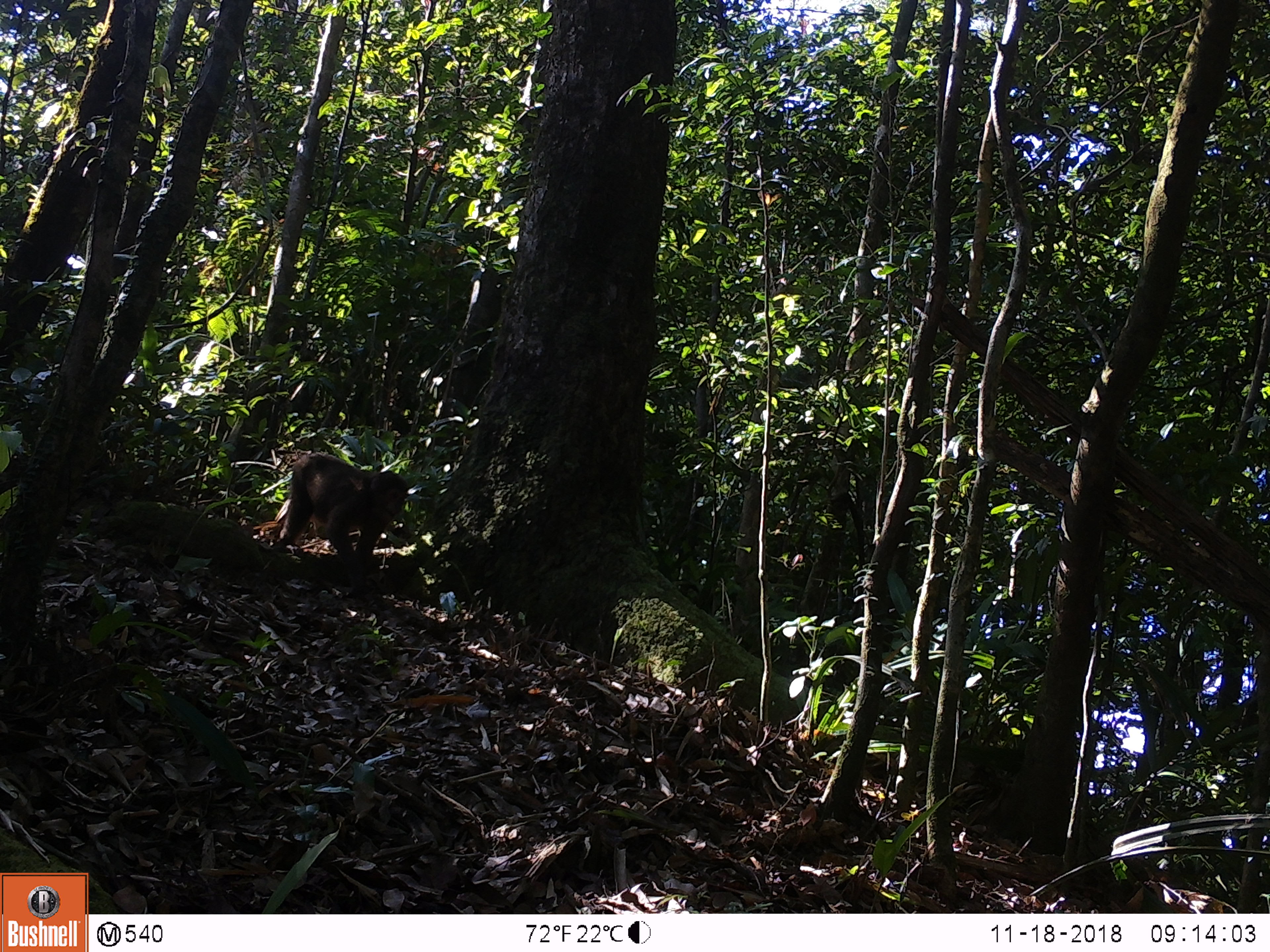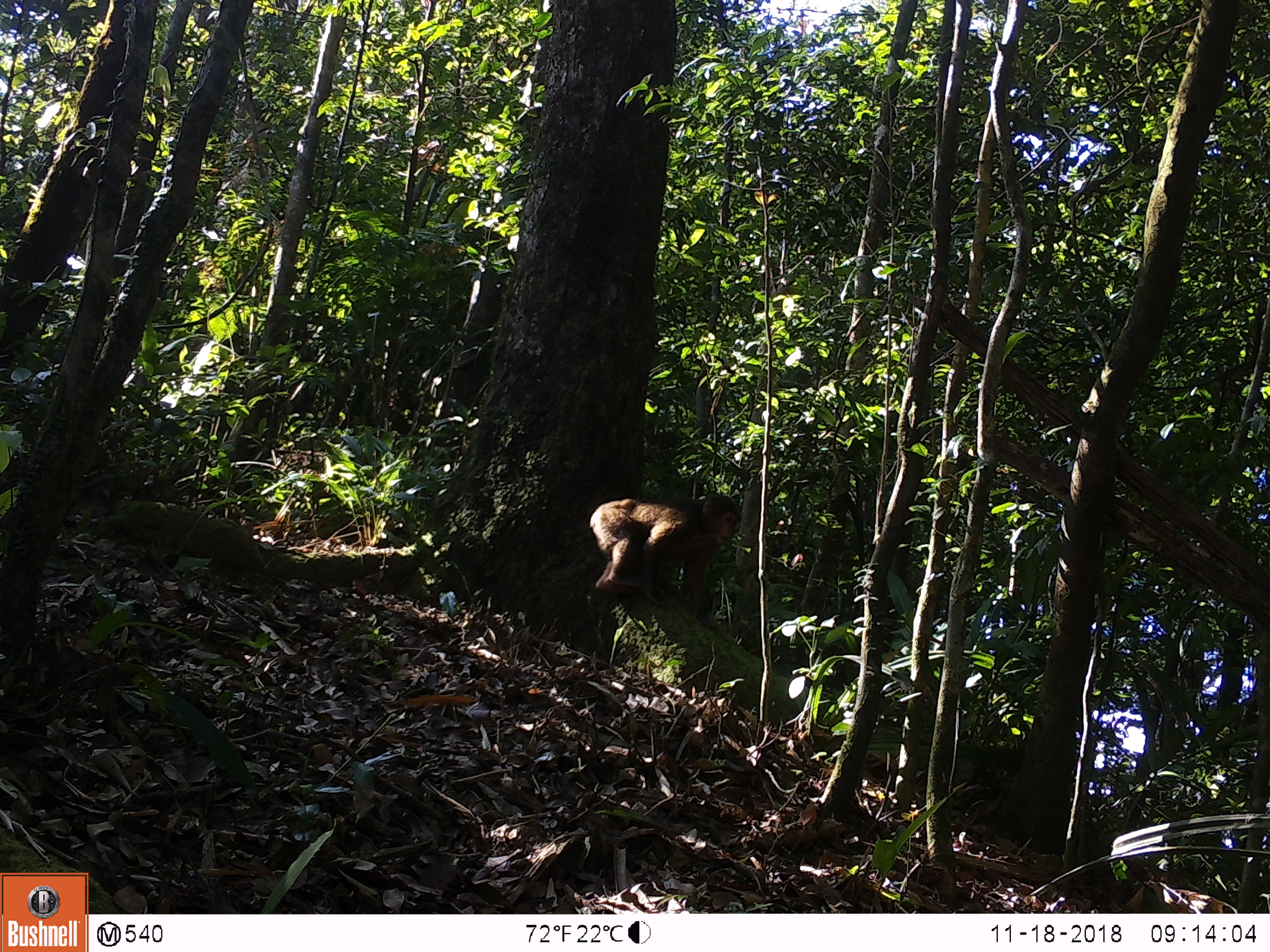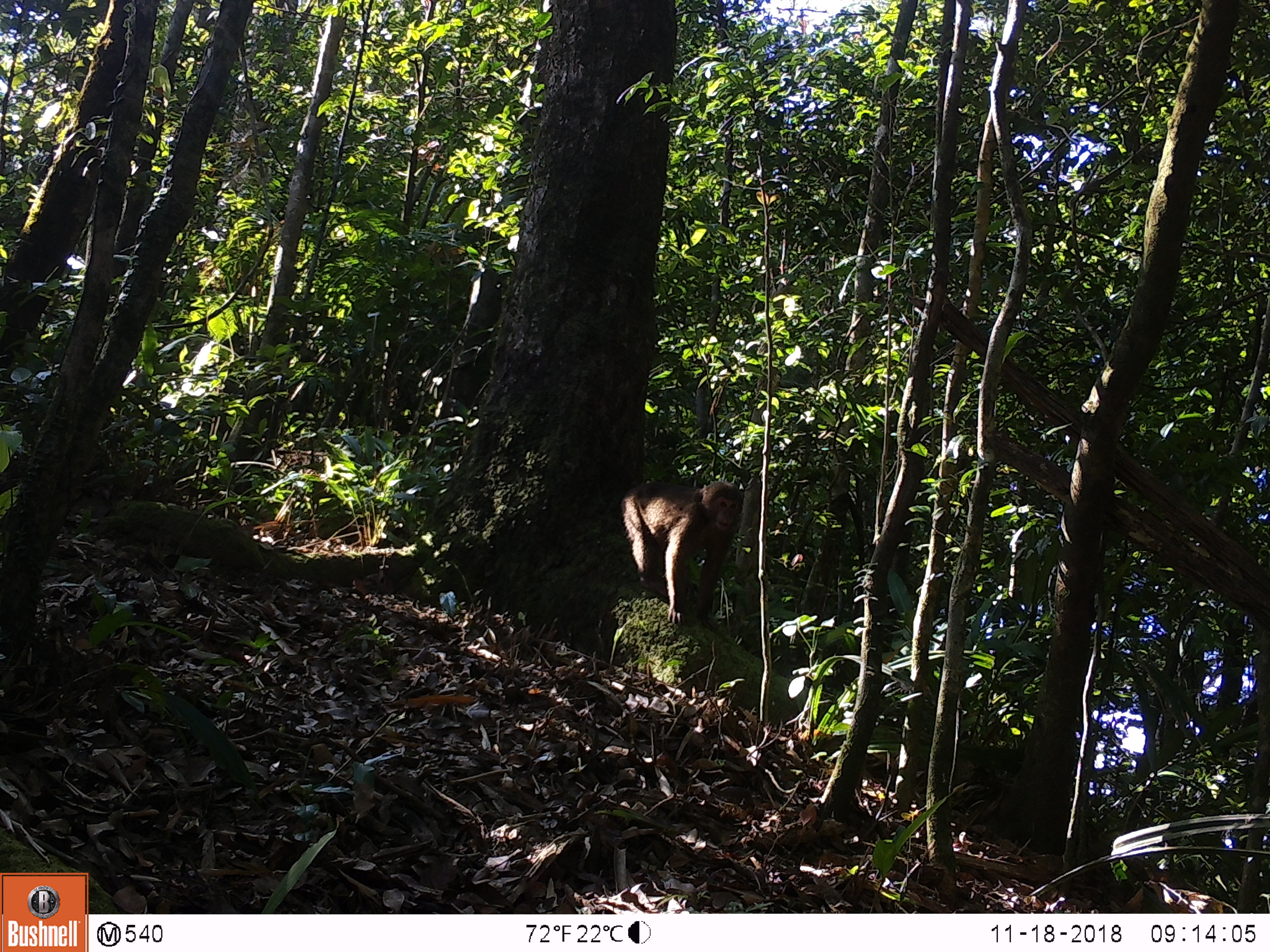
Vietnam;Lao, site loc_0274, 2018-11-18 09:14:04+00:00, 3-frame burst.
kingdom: Animalia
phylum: Chordata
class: Mammalia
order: Primates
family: Cercopithecidae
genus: Macaca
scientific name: Macaca arctoides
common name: stump-tailed macaque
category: stump tailed macaque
Stump tailed macaque (stump-tailed macaque) (Macaca arctoides). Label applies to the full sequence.